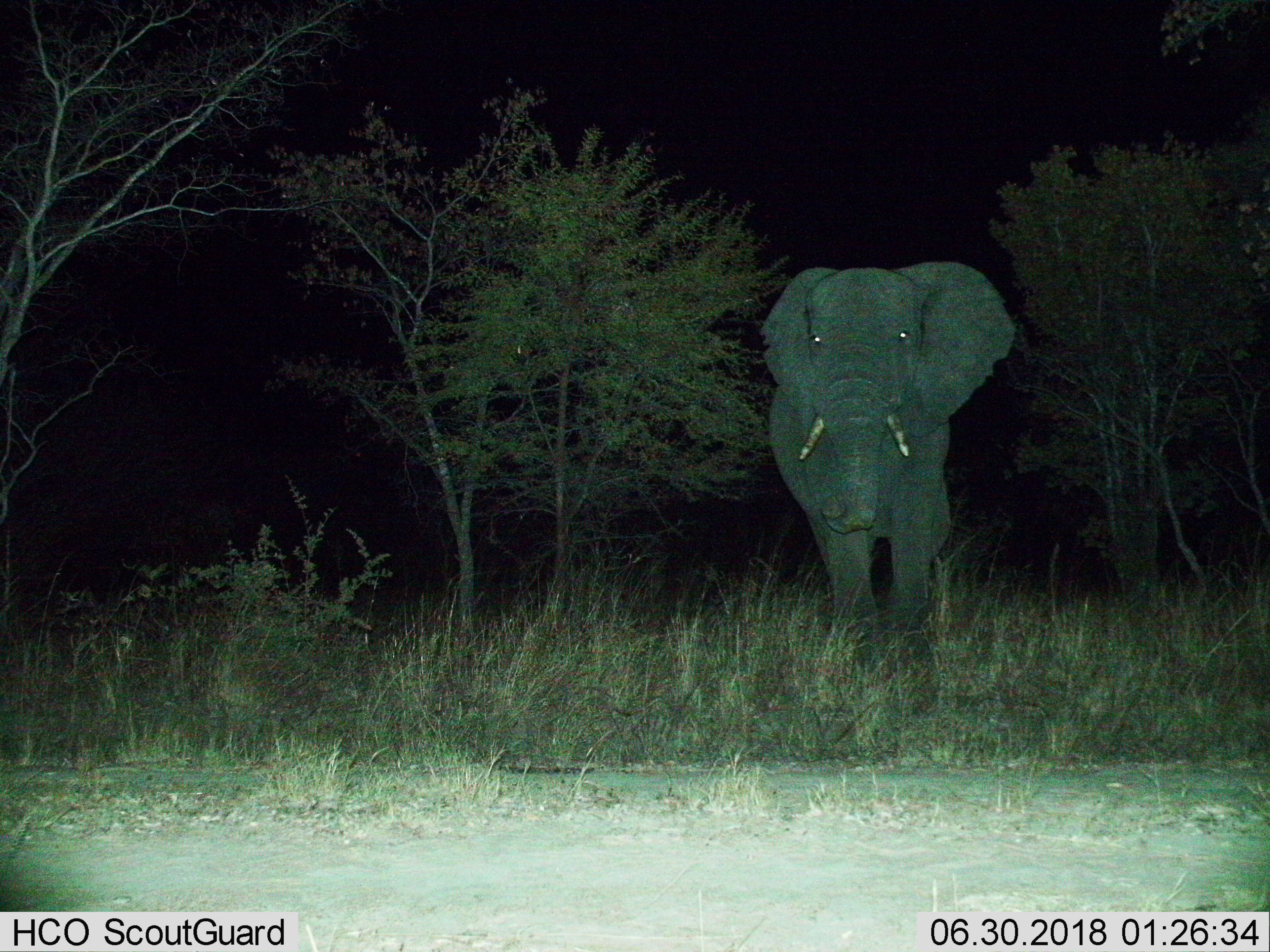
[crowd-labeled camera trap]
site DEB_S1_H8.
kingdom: Animalia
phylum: Chordata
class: Mammalia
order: Proboscidea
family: Elephantidae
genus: Loxodonta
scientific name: Loxodonta africana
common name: african bush elephant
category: elephant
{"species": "elephant (african bush elephant) (Loxodonta africana)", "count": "1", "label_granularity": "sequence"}